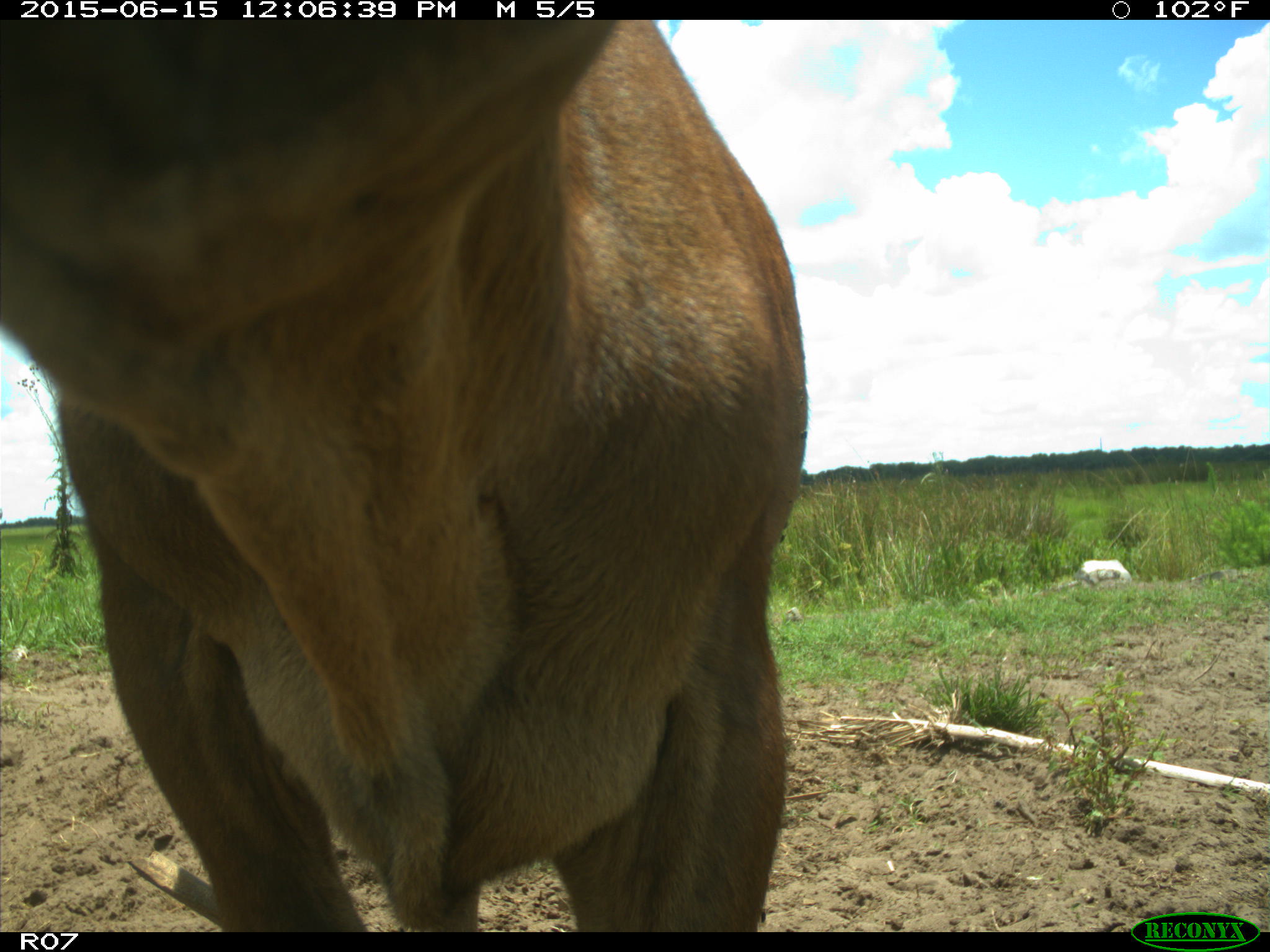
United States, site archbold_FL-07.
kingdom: Animalia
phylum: Chordata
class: Mammalia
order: Artiodactyla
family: Bovidae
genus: Bos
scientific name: Bos taurus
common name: domestic cow